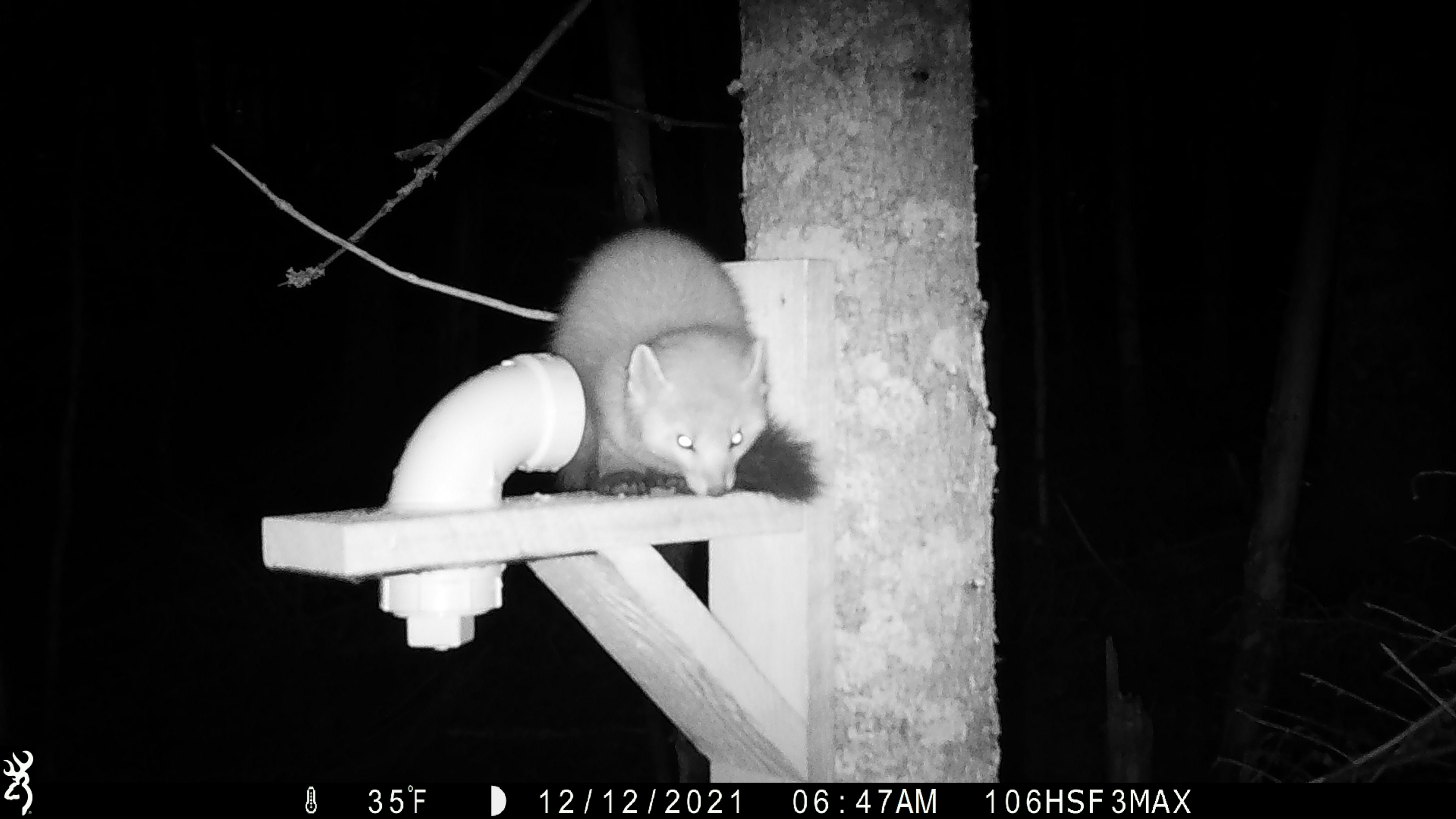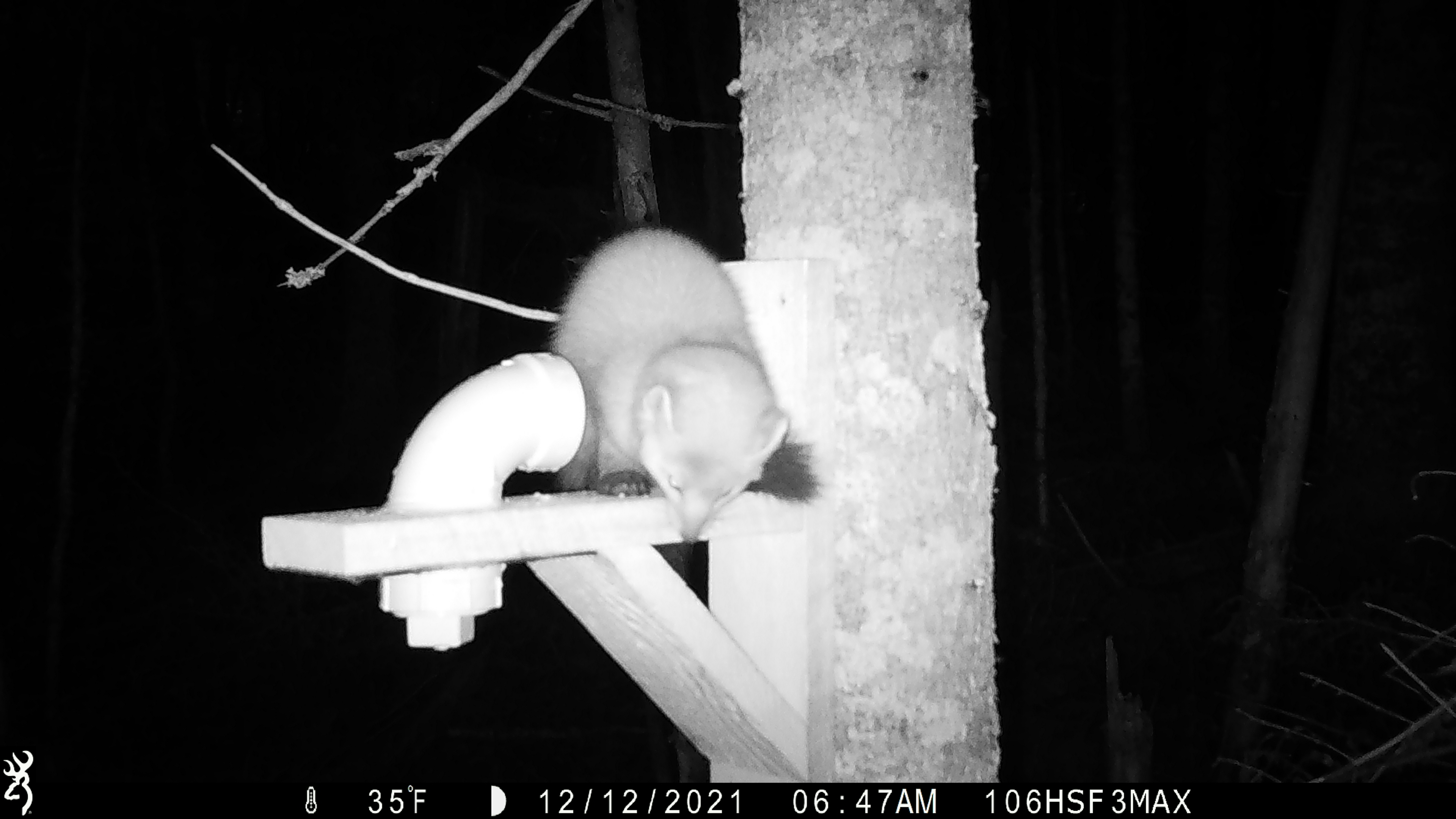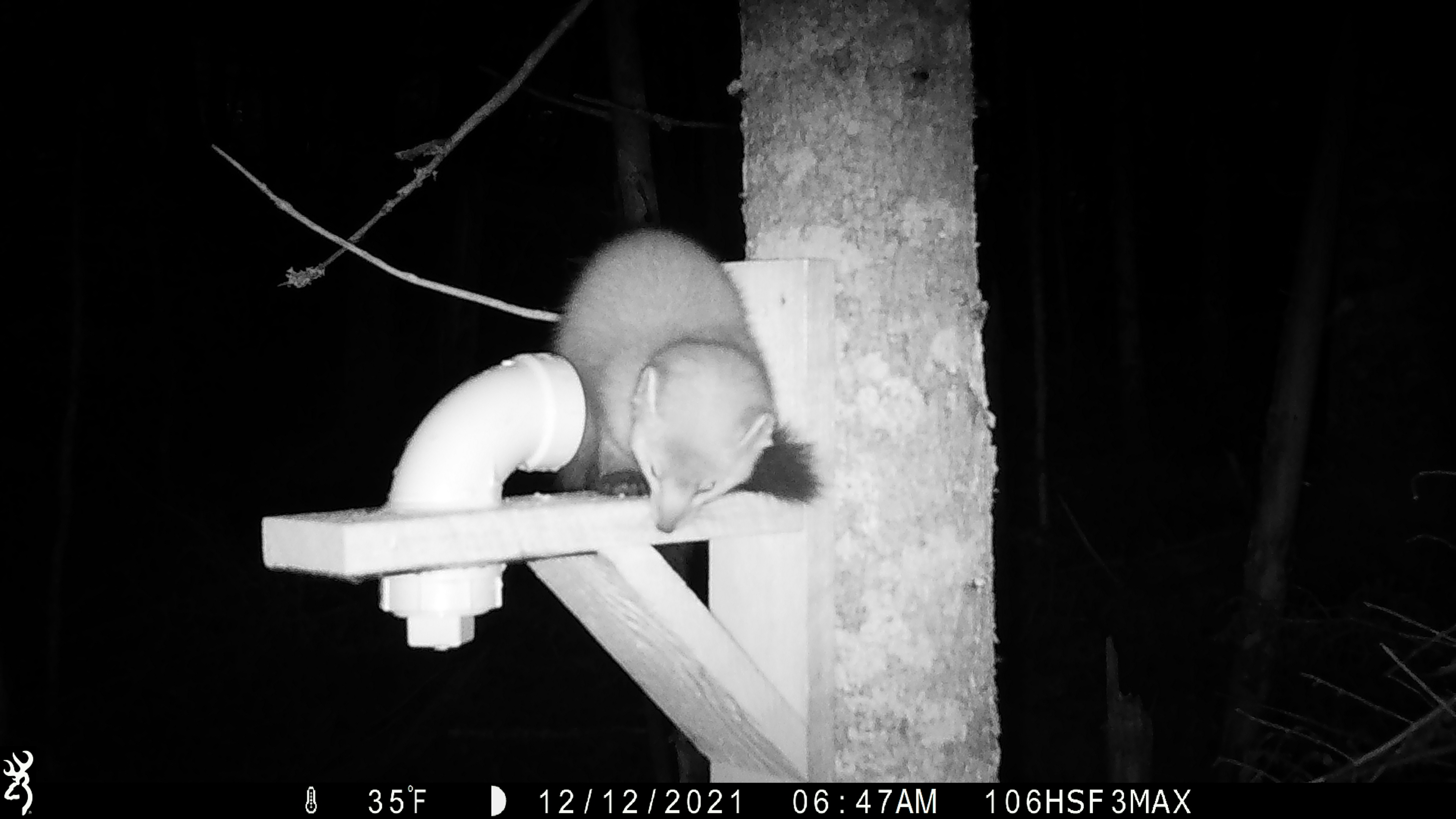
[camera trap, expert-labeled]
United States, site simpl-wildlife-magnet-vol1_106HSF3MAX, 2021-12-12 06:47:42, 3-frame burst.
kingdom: Animalia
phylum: Chordata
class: Mammalia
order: Carnivora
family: Mustelidae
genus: Martes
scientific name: Martes americana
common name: american marten